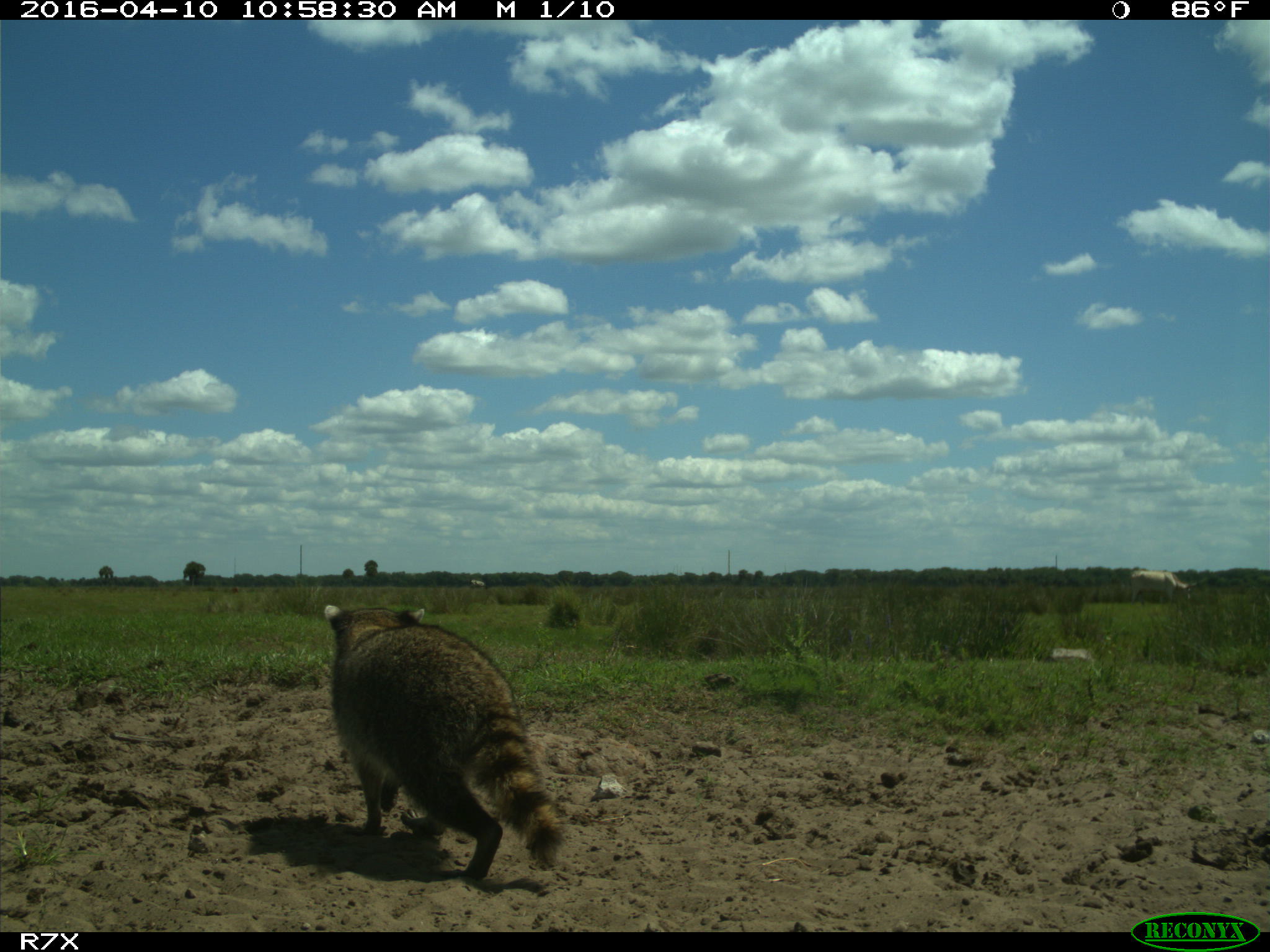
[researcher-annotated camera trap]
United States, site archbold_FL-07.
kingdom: Animalia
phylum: Chordata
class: Mammalia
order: Artiodactyla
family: Bovidae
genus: Bos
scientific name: Bos taurus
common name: domestic cow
Bos taurus (domestic cow).